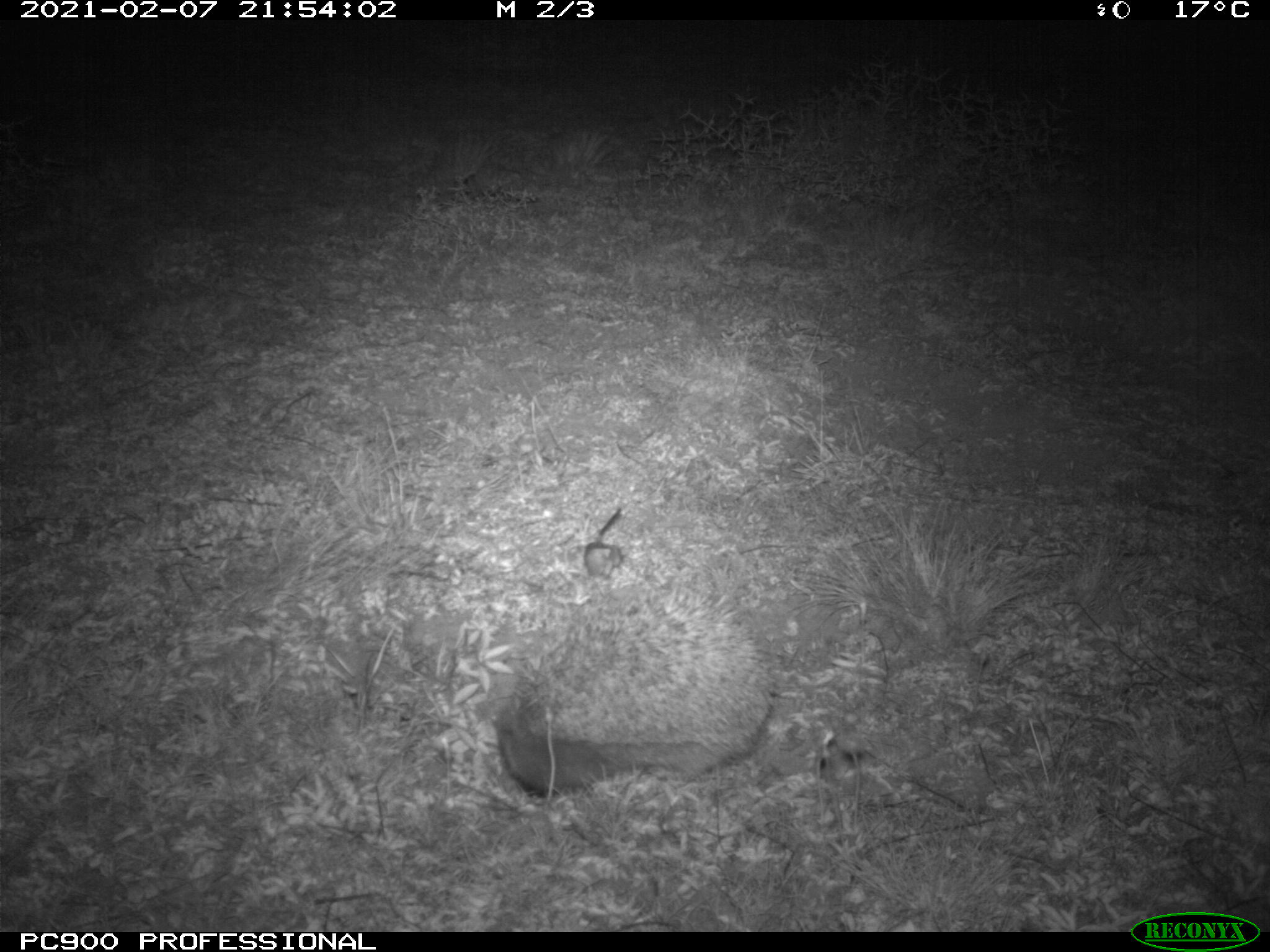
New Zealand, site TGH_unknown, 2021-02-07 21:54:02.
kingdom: Animalia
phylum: Chordata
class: Mammalia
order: Eulipotyphla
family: Erinaceidae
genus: Erinaceus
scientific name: Erinaceus europaeus europaeus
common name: european hedgehog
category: hedgehog